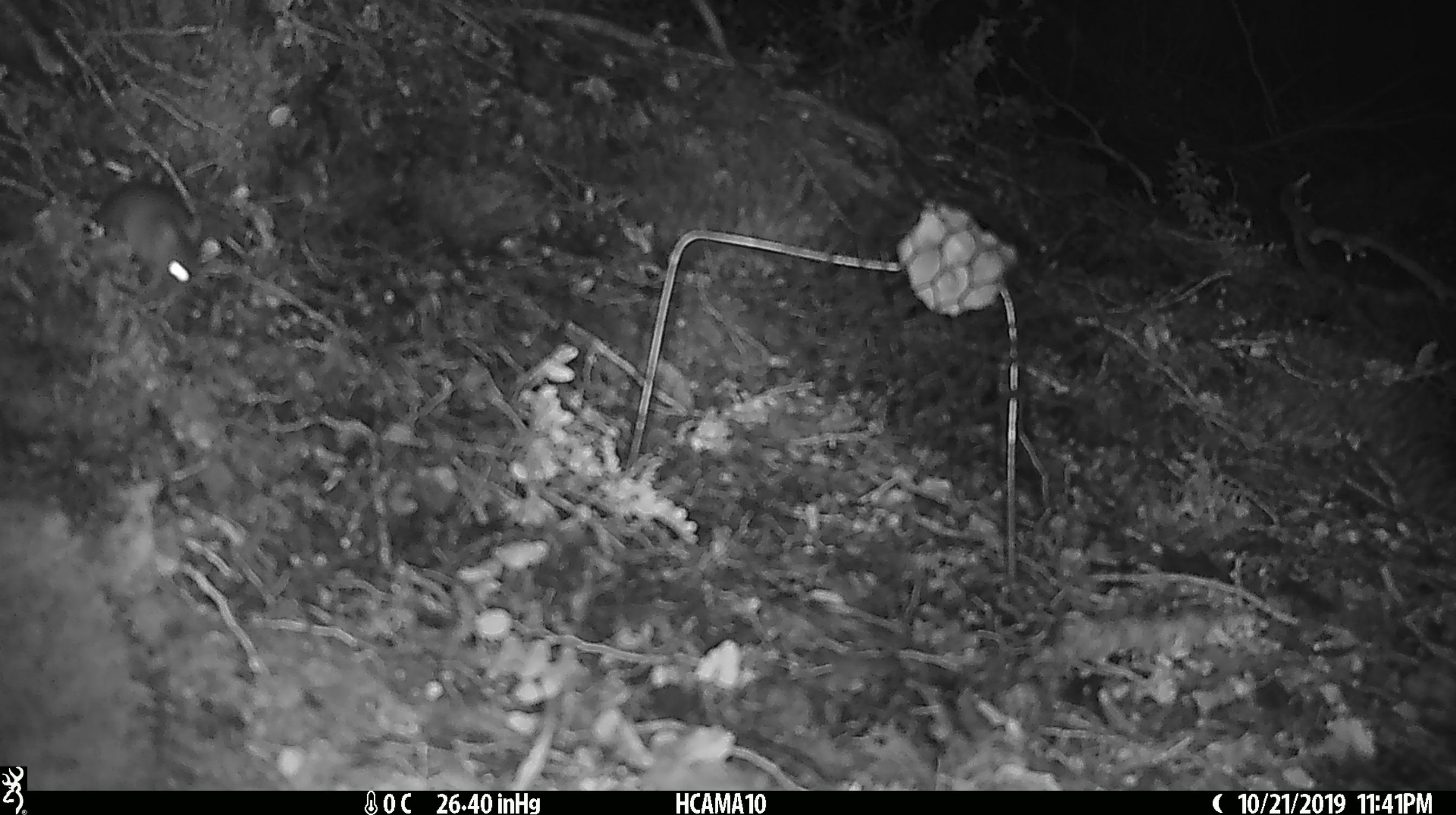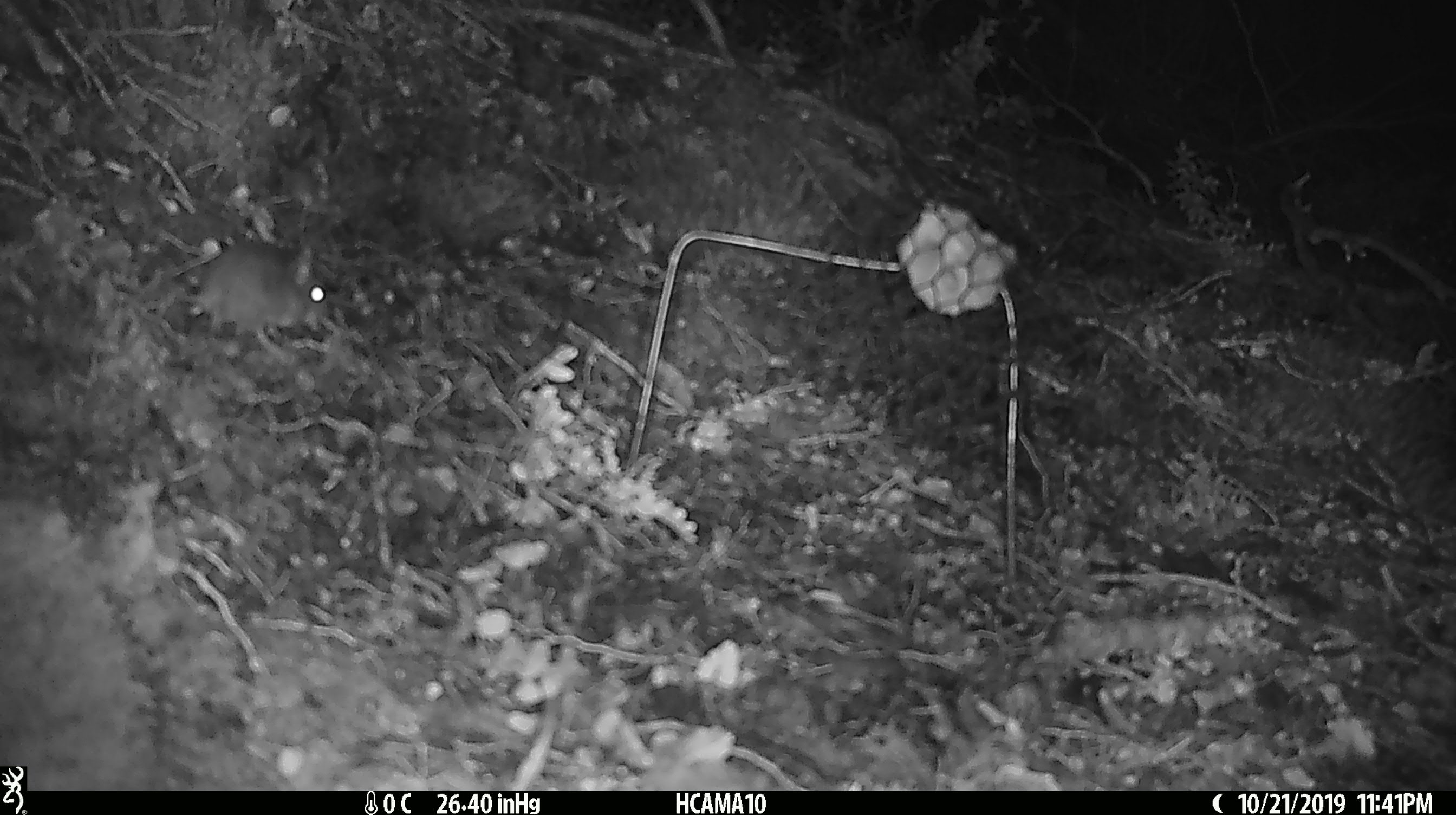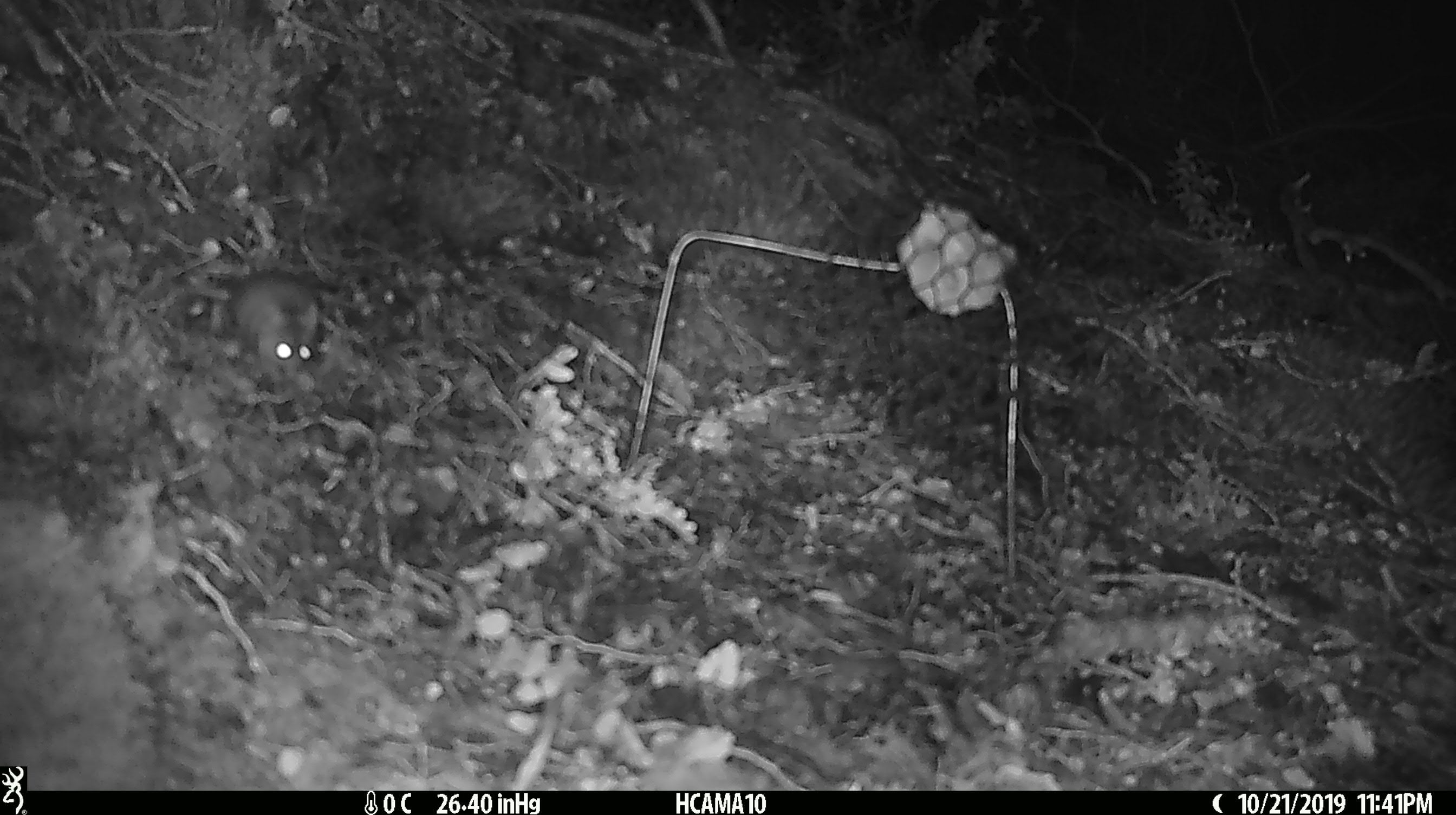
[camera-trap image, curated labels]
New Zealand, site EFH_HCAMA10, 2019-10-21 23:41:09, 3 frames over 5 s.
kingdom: Animalia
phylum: Chordata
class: Mammalia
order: Rodentia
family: Muridae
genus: Mus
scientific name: Mus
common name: mouse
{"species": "mouse (Mus)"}